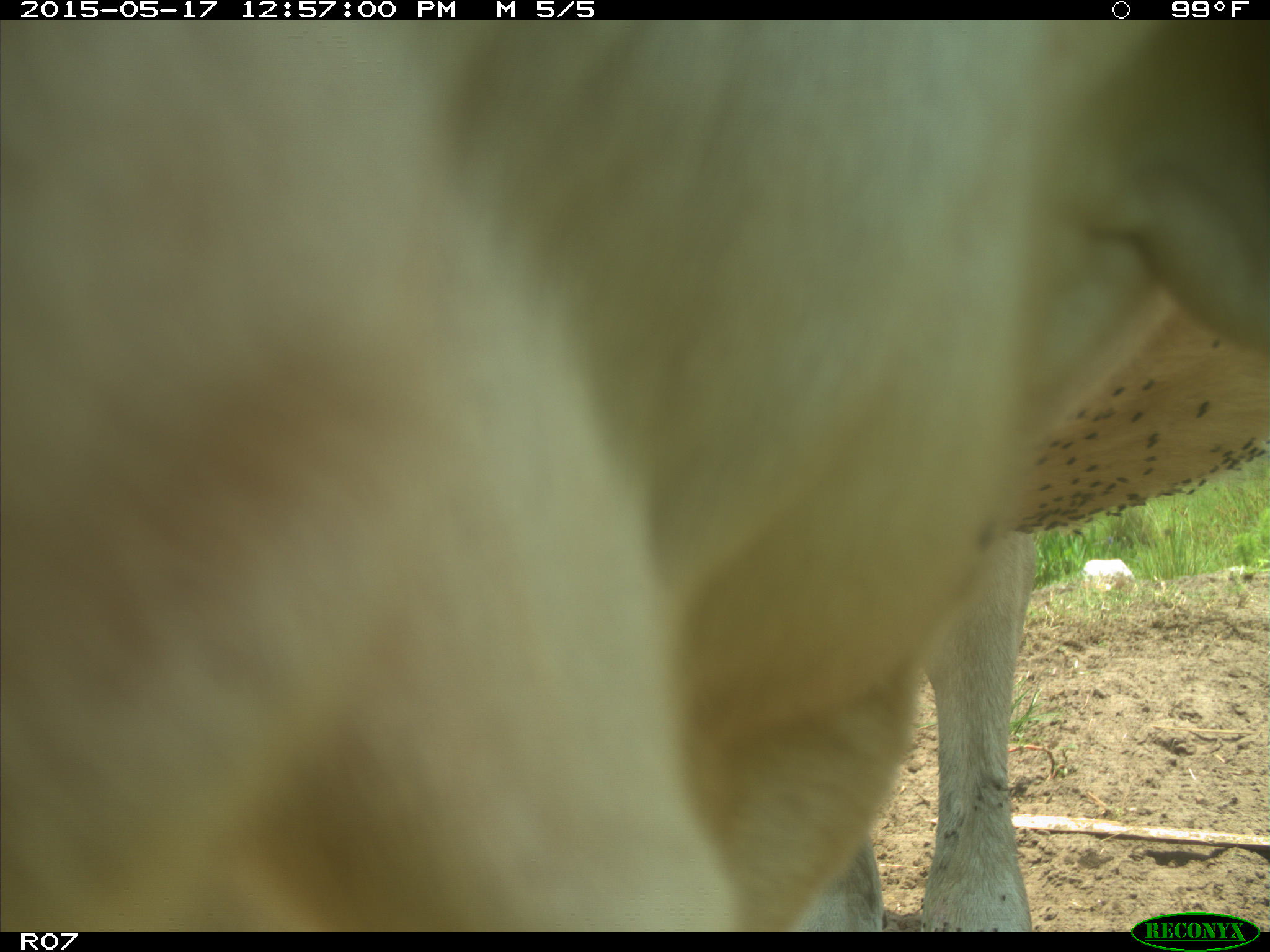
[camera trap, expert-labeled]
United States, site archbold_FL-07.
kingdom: Animalia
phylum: Chordata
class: Mammalia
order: Artiodactyla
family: Bovidae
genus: Bos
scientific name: Bos taurus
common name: domestic cow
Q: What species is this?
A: Bos taurus (domestic cow).